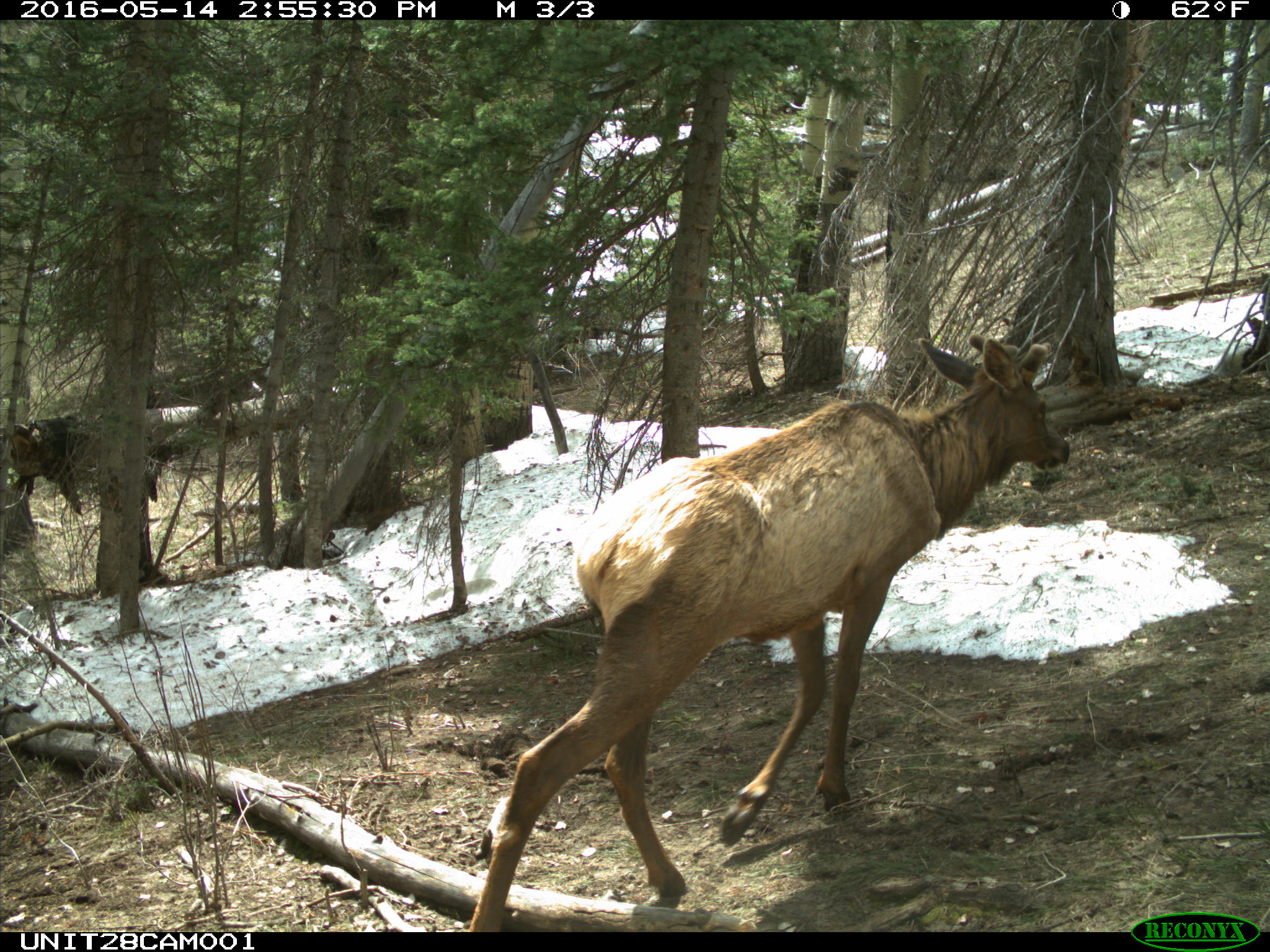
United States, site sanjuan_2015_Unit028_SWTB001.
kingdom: Animalia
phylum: Chordata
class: Mammalia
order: Artiodactyla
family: Cervidae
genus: Cervus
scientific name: Cervus elaphus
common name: red deer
Cervus elaphus (red deer).